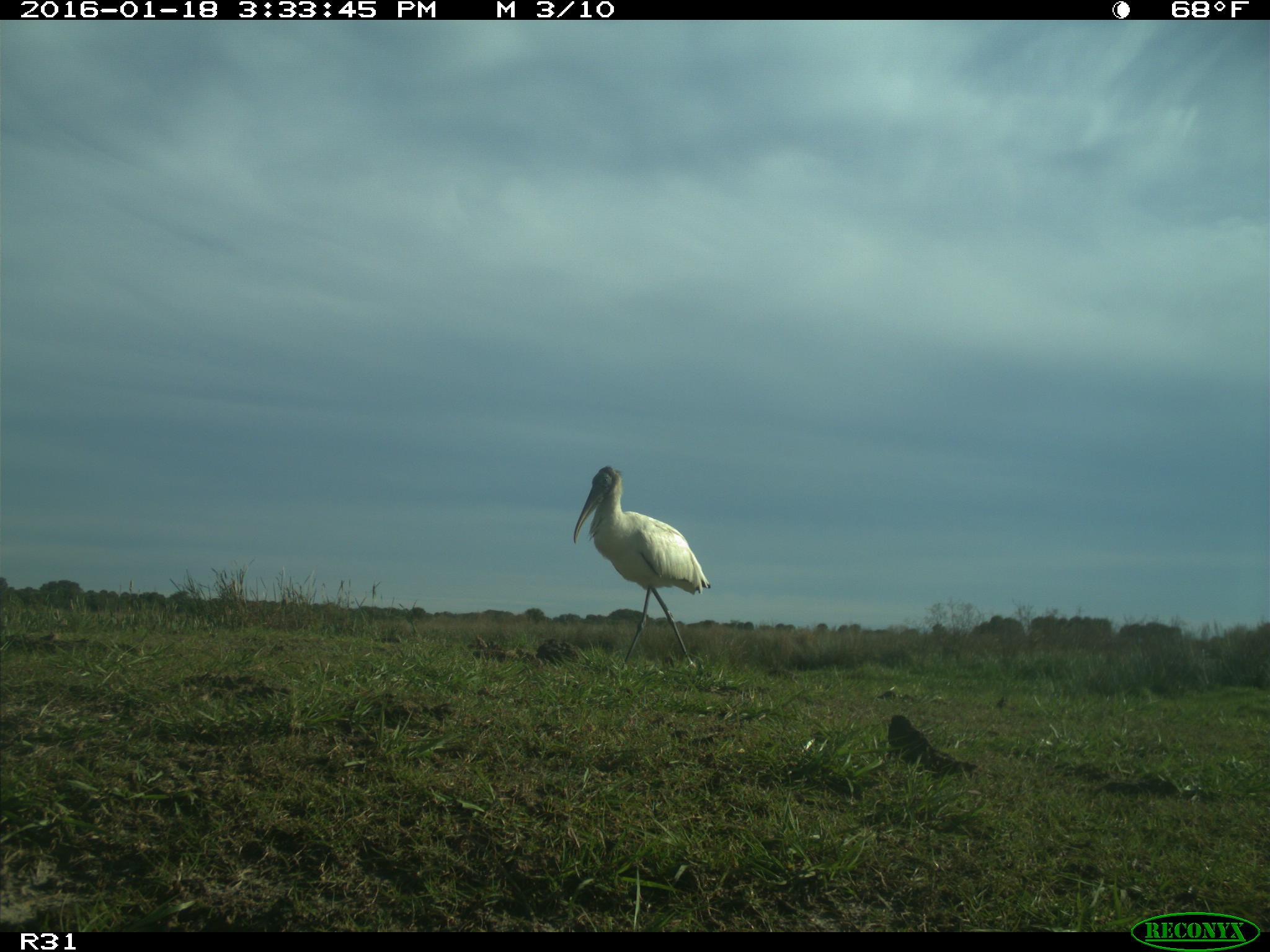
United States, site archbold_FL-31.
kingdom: Animalia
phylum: Chordata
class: Aves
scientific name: Aves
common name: birds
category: unidentified bird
Unidentified bird (birds) (Aves).